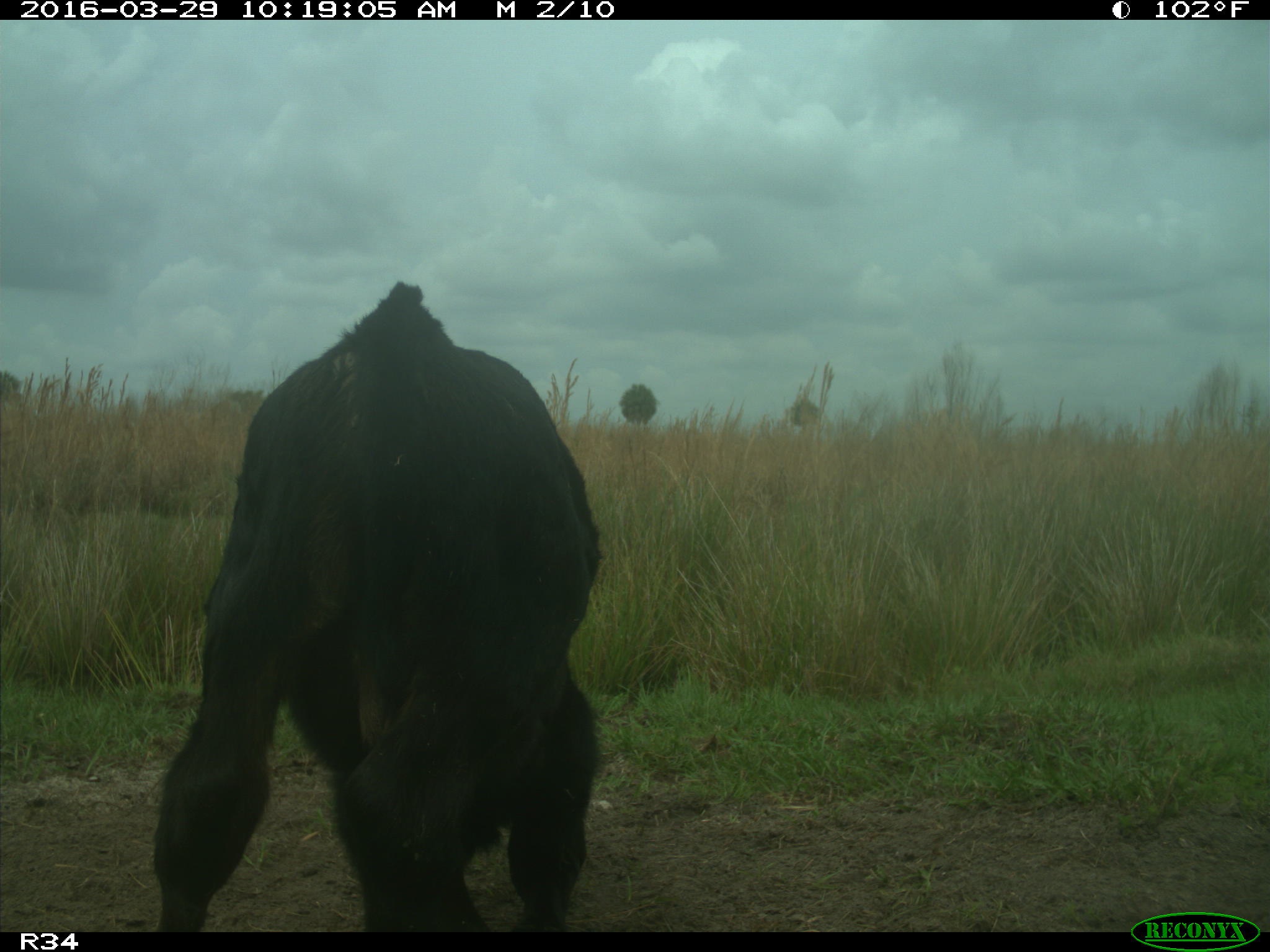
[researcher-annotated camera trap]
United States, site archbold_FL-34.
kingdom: Animalia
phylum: Chordata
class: Mammalia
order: Artiodactyla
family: Bovidae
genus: Bos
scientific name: Bos taurus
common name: domestic cow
Bos taurus (domestic cow).